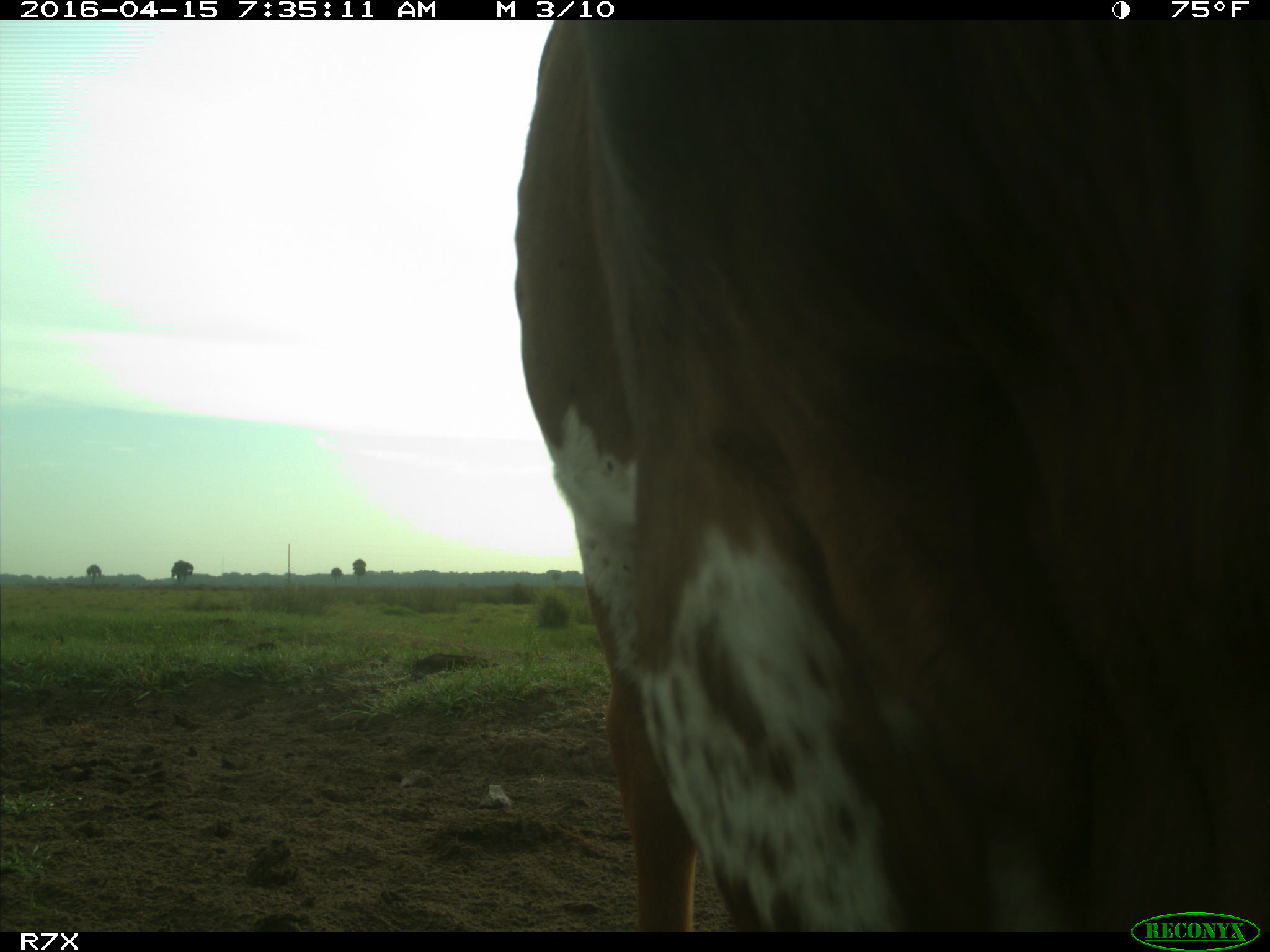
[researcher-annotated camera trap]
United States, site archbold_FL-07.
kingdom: Animalia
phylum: Chordata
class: Mammalia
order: Artiodactyla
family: Bovidae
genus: Bos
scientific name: Bos taurus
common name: domestic cow